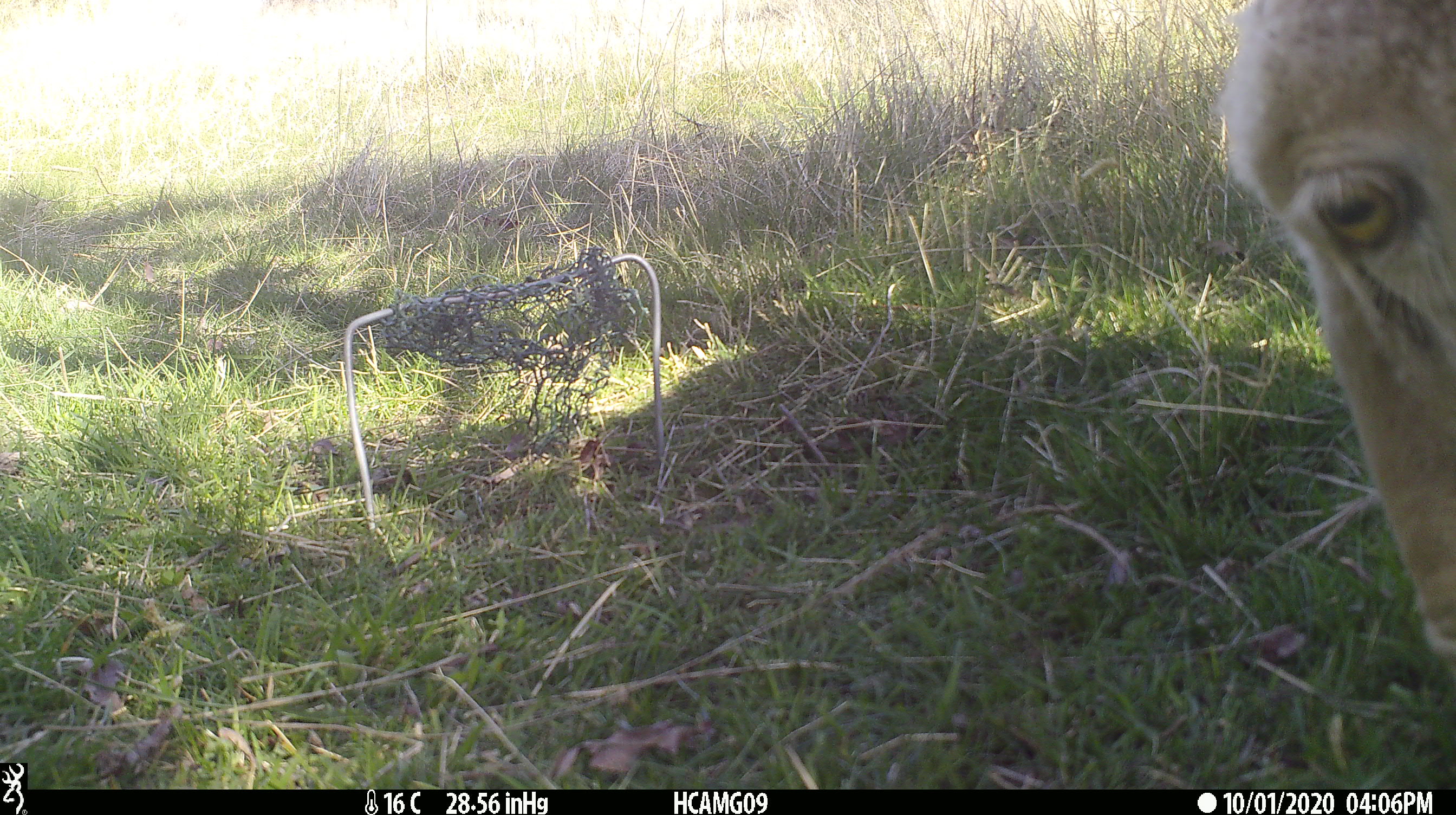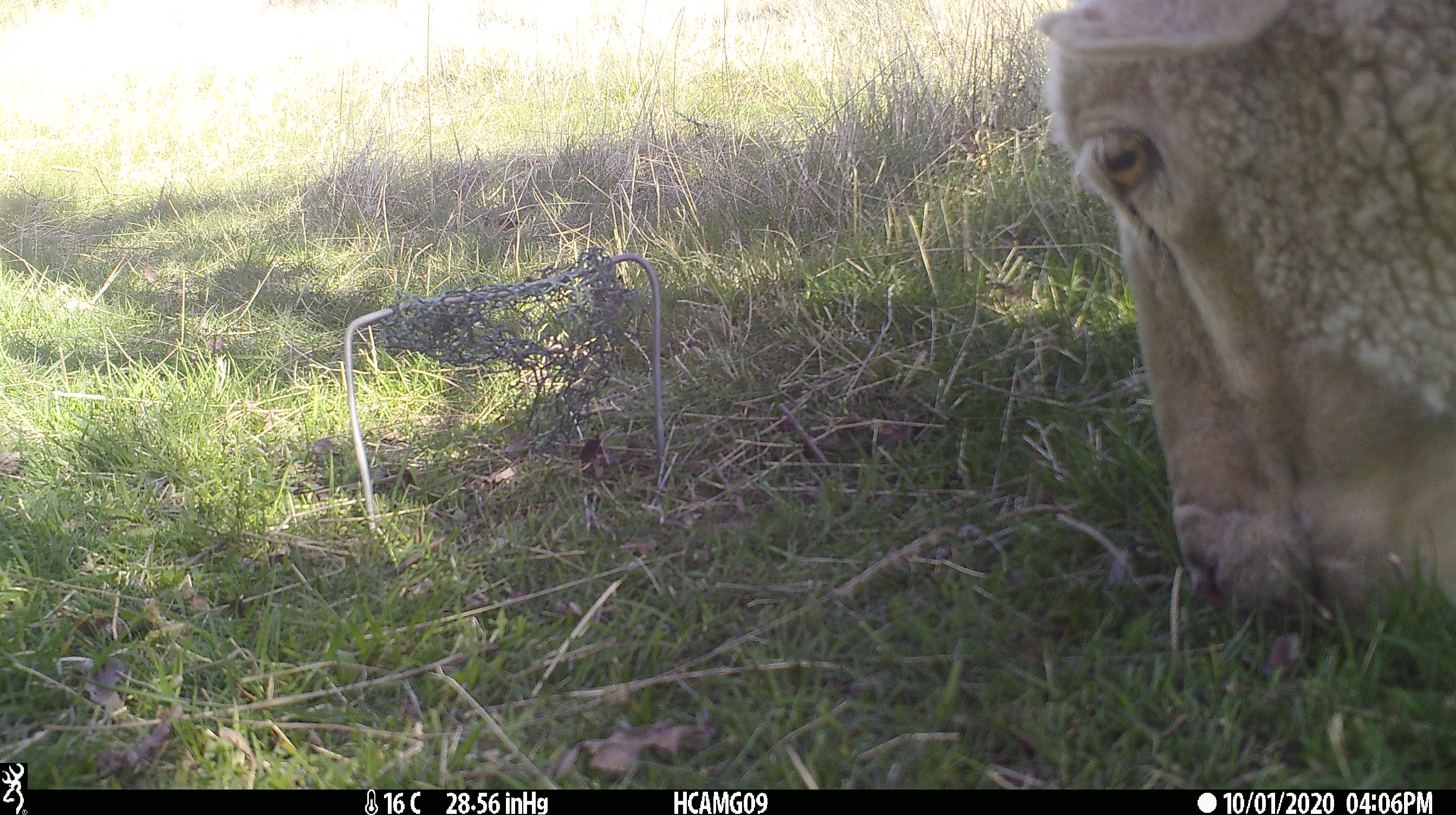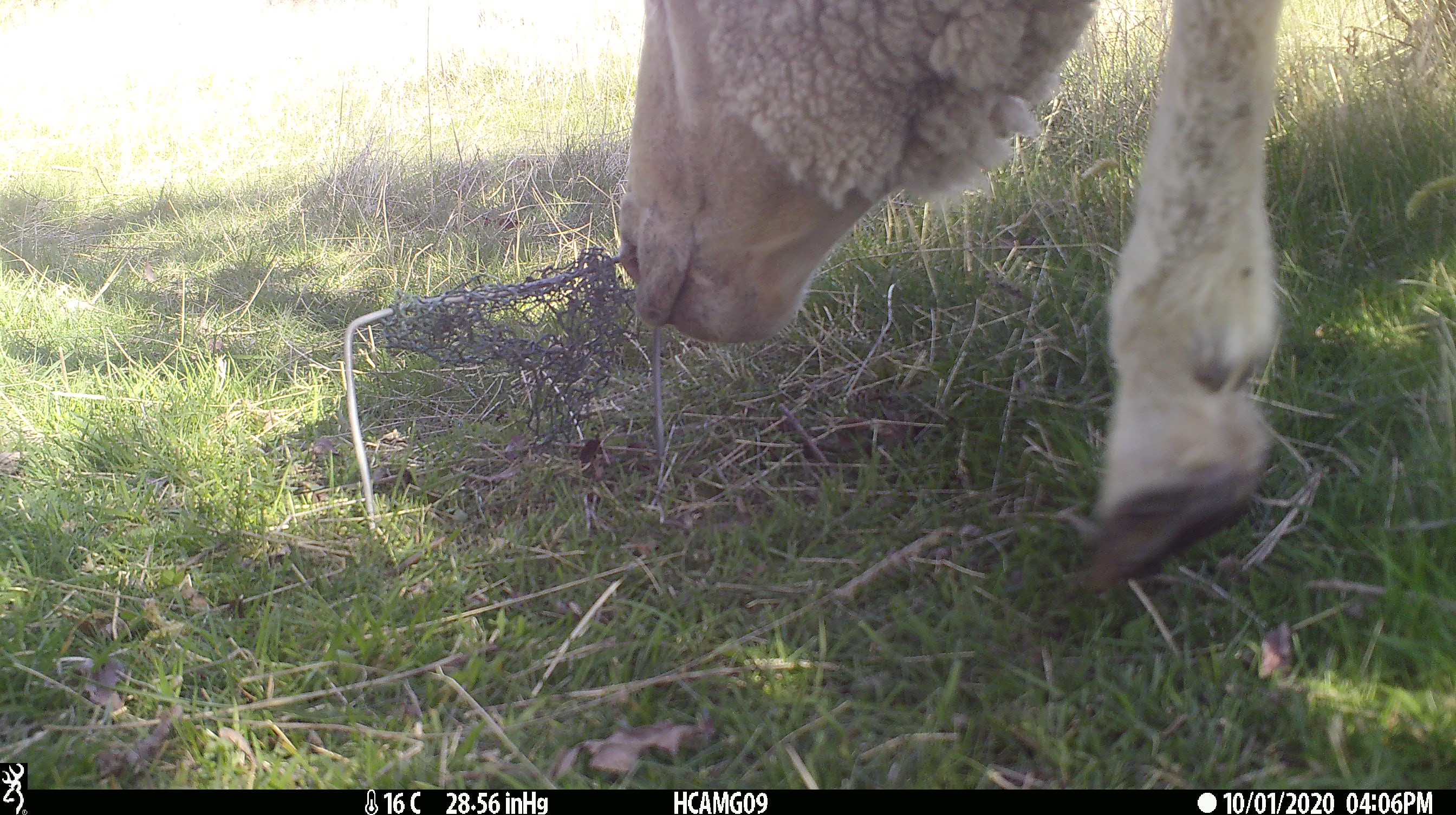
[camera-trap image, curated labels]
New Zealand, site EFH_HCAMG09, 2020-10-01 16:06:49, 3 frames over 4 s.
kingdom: Animalia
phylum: Chordata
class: Mammalia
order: Artiodactyla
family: Bovidae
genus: Ovis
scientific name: Ovis aries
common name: domestic sheep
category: sheep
Sheep (domestic sheep) (Ovis aries).